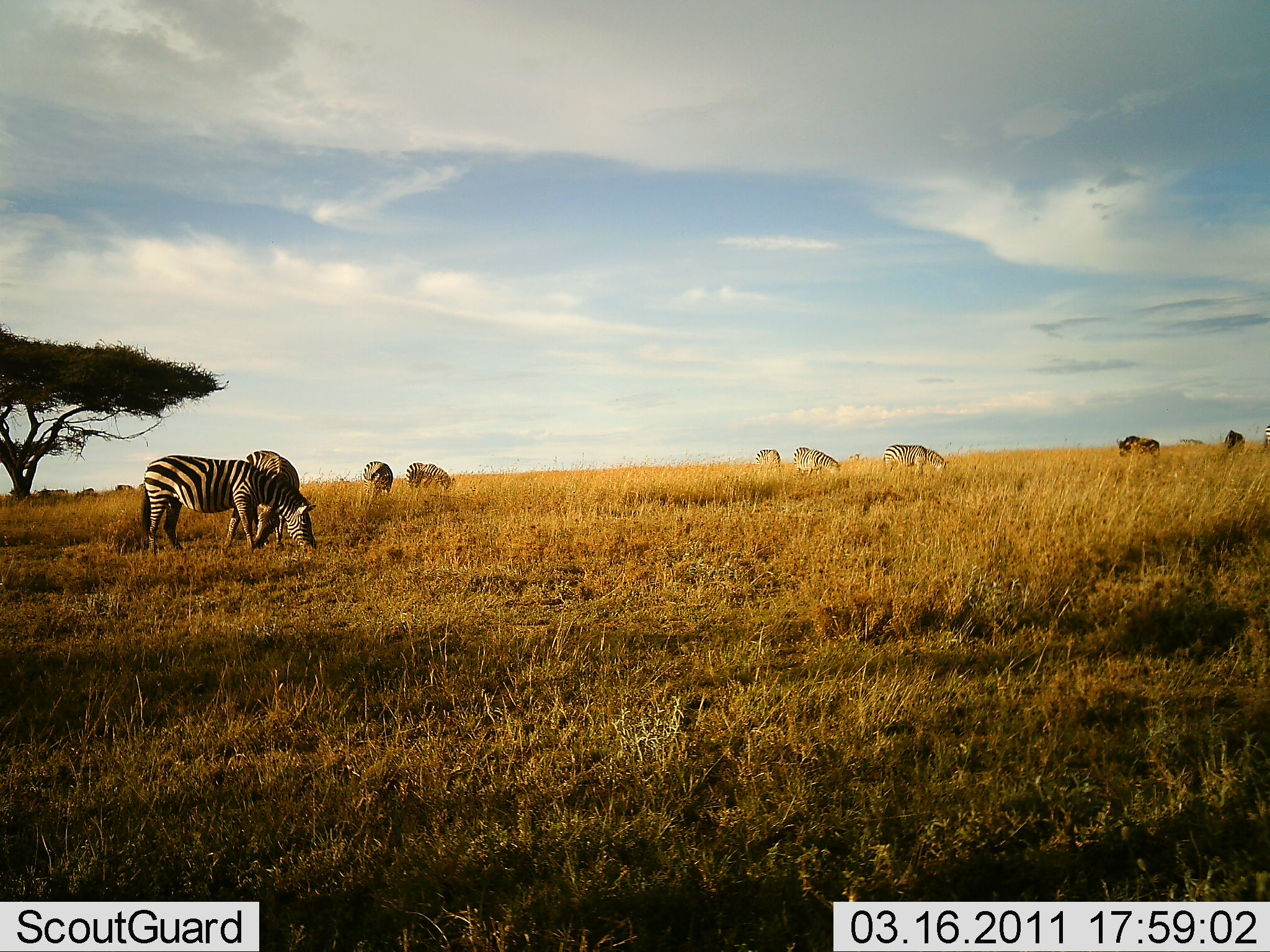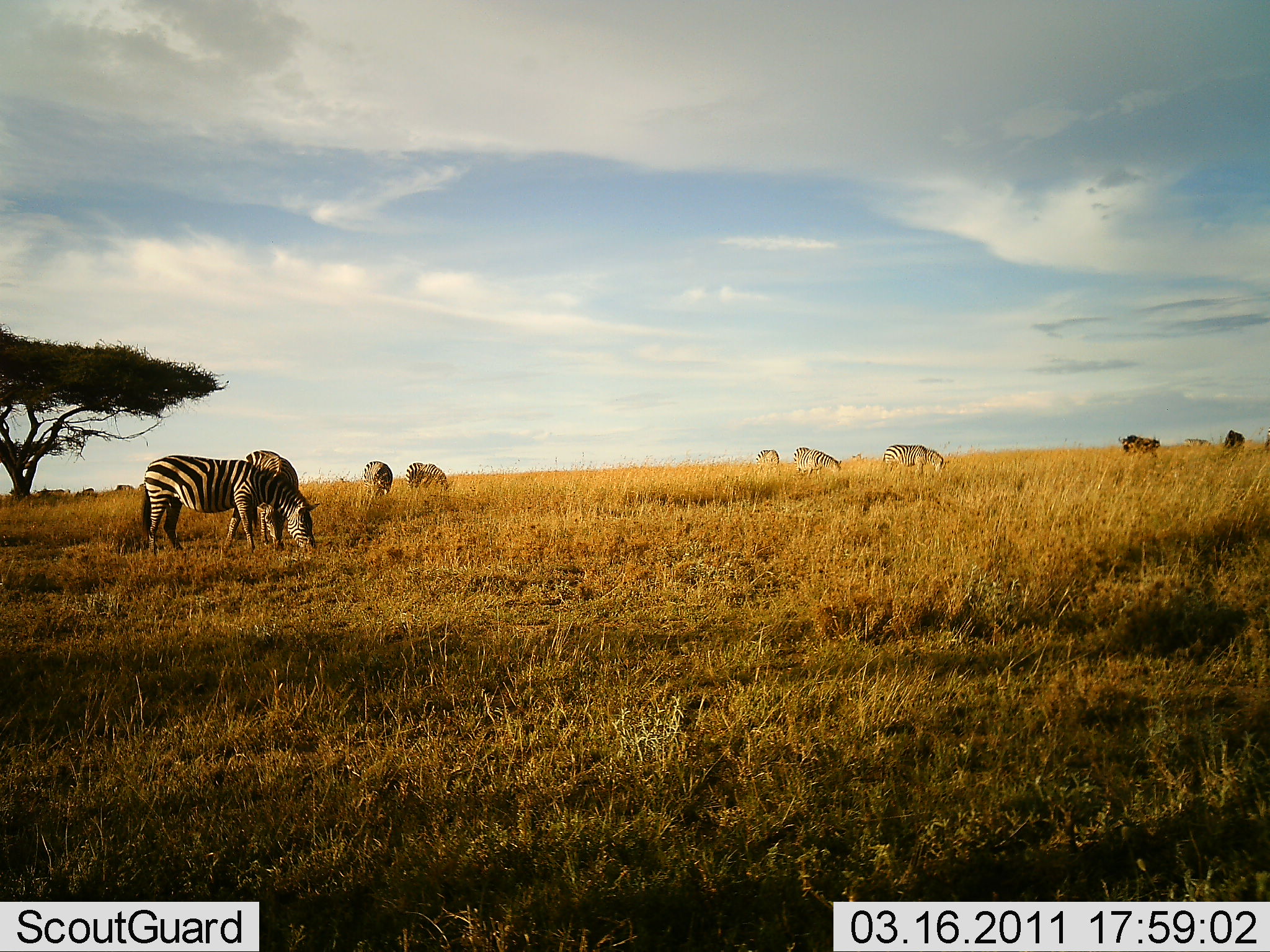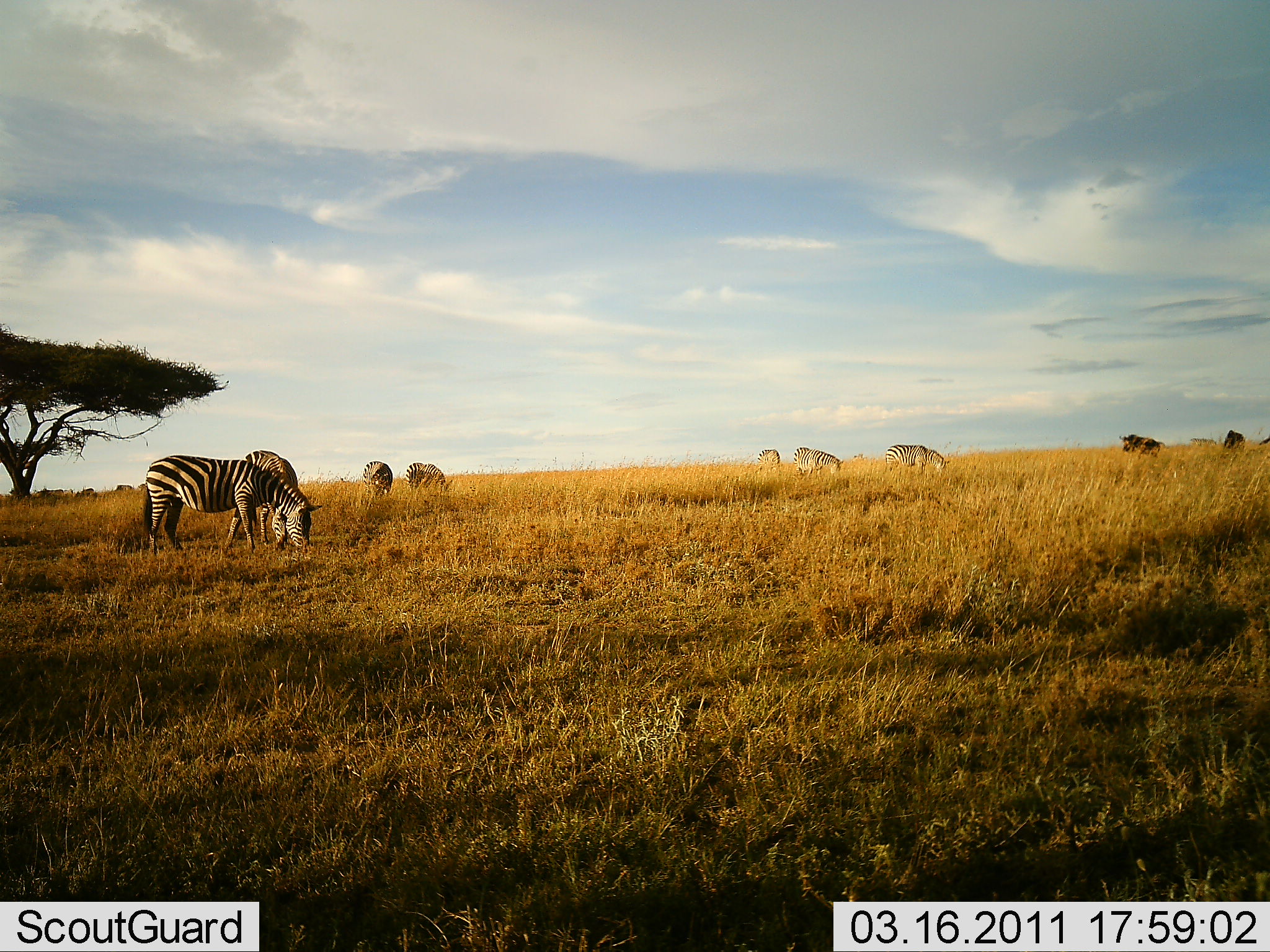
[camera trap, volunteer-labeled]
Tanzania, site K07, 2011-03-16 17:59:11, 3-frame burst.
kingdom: Animalia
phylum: Chordata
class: Mammalia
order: Artiodactyla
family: Bovidae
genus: Connochaetes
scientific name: Connochaetes taurinus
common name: blue wildebeest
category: wildebeest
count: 2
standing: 36%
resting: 9%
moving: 9%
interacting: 0%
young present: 0%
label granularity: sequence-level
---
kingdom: Animalia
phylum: Chordata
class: Mammalia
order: Perissodactyla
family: Equidae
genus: Equus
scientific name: Equus quagga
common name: plains zebra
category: zebra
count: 8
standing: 27%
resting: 0%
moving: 9%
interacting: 0%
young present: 0%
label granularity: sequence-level